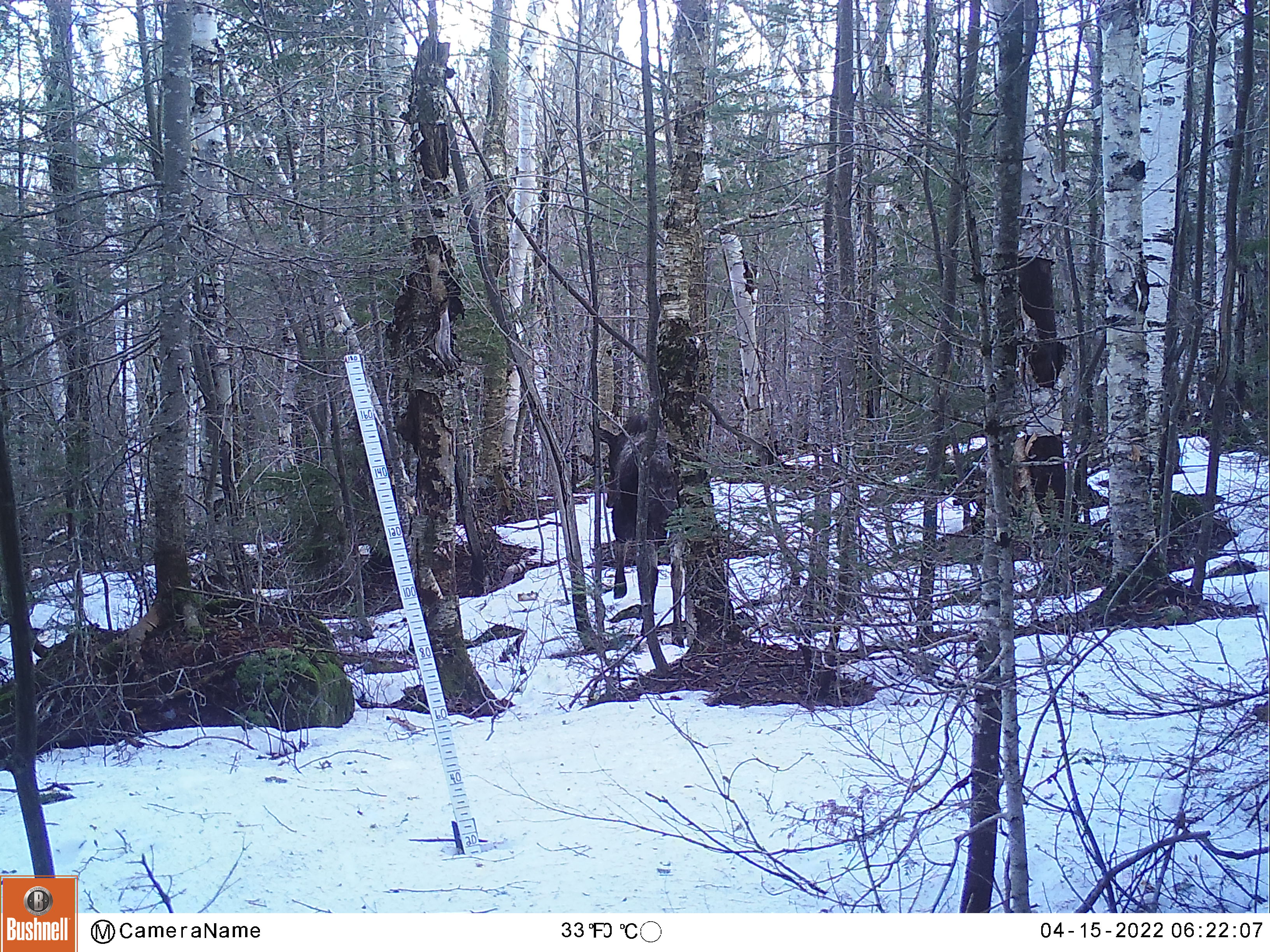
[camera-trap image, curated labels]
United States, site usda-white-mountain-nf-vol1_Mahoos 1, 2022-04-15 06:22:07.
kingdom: Animalia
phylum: Chordata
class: Mammalia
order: Artiodactyla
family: Cervidae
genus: Alces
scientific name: Alces alces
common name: moose